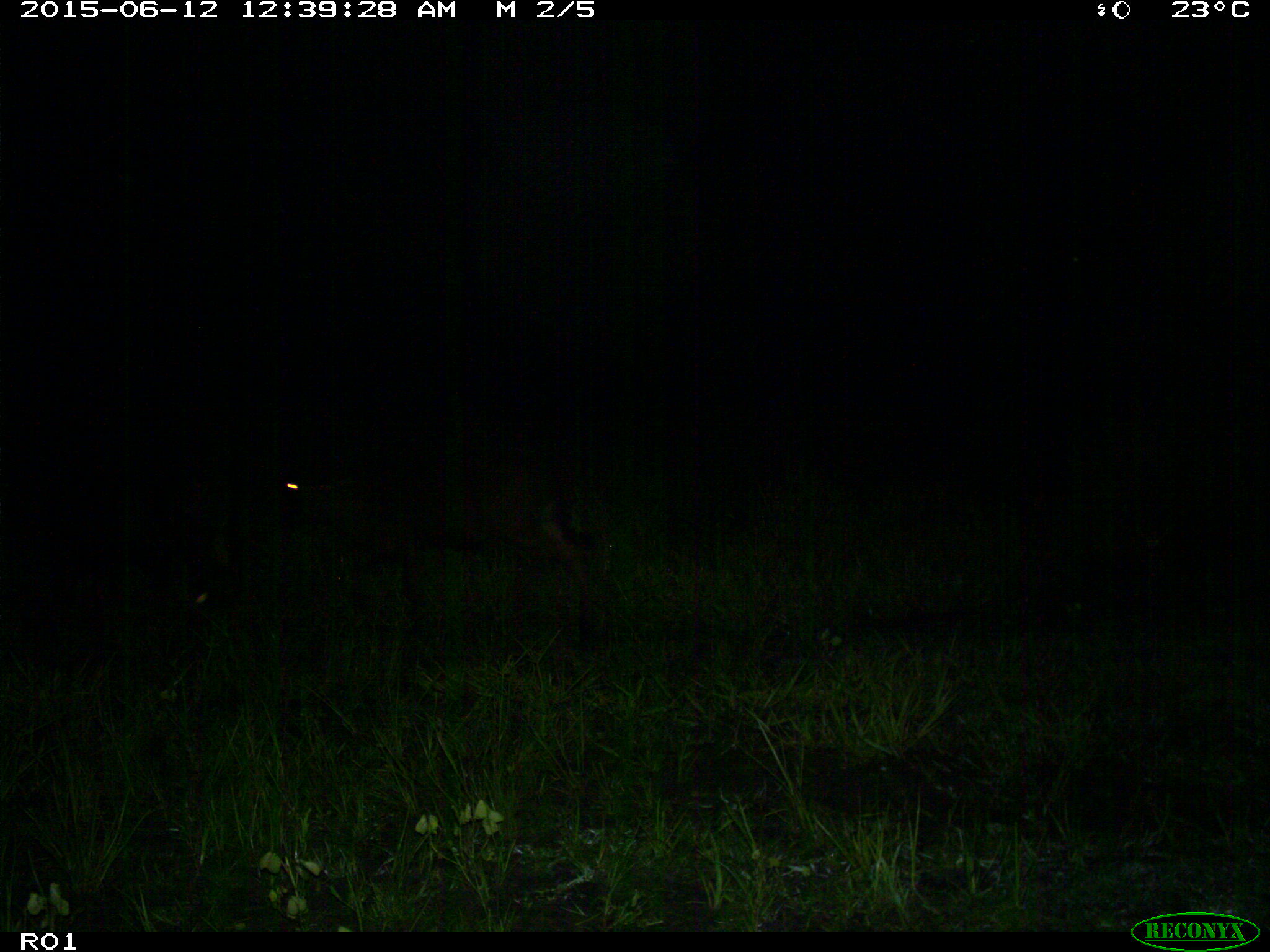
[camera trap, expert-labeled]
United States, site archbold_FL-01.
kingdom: Animalia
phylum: Chordata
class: Mammalia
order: Artiodactyla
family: Bovidae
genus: Bos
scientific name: Bos taurus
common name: domestic cow